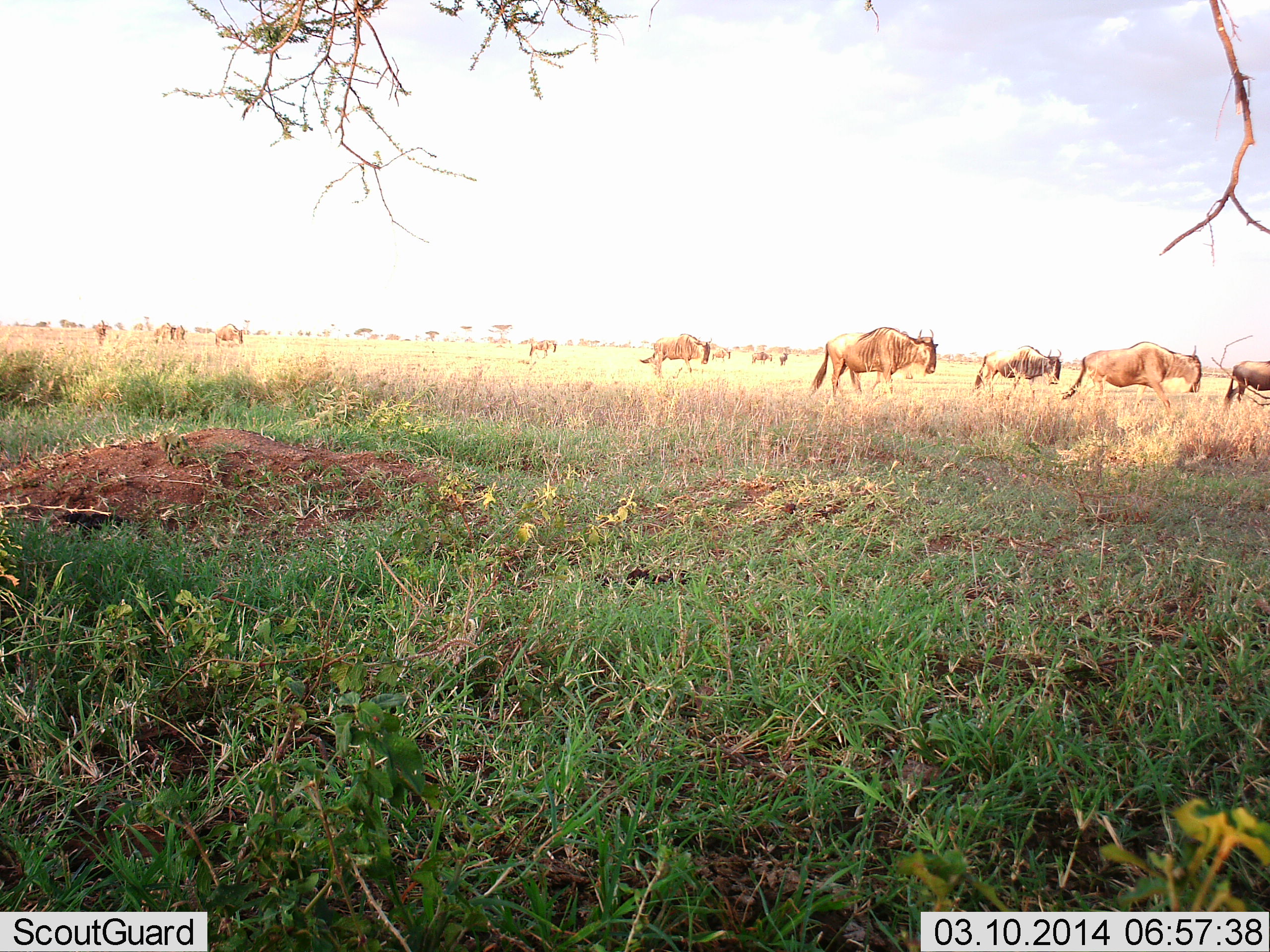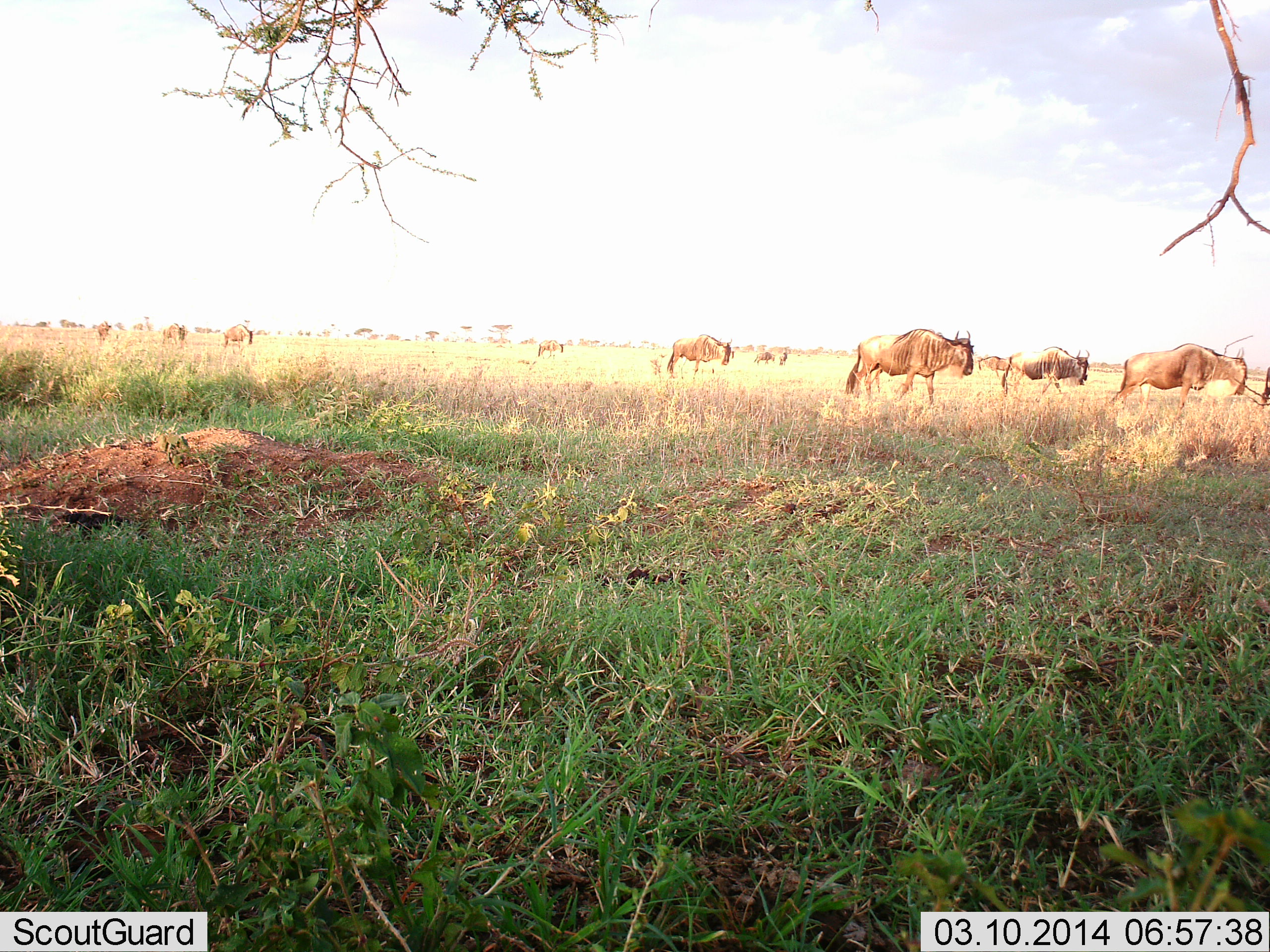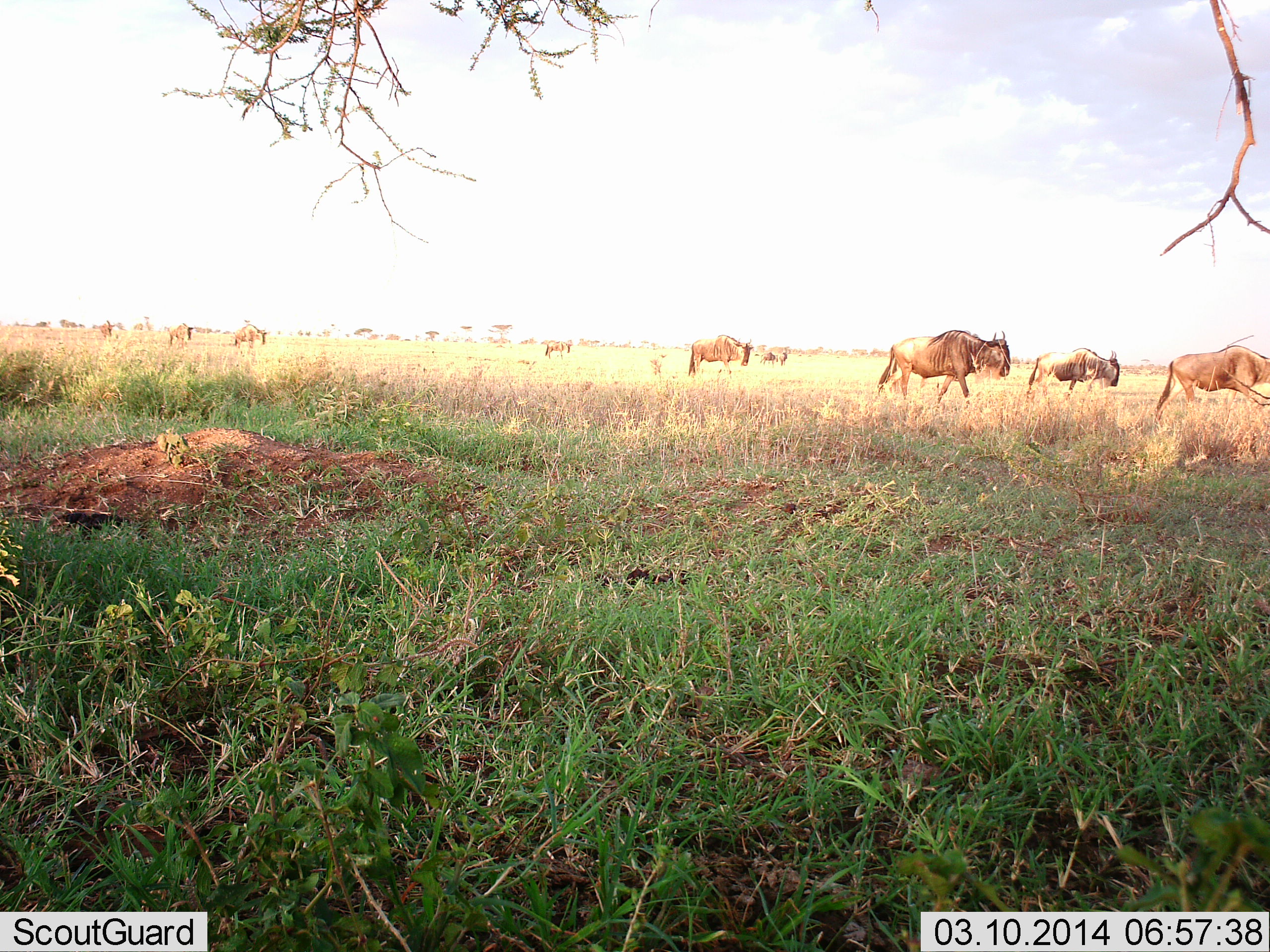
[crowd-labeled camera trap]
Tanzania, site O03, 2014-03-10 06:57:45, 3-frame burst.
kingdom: Animalia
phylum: Chordata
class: Mammalia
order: Artiodactyla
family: Bovidae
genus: Connochaetes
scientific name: Connochaetes taurinus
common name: blue wildebeest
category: wildebeest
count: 11-50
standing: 0%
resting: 0%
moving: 100%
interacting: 0%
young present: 0%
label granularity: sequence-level